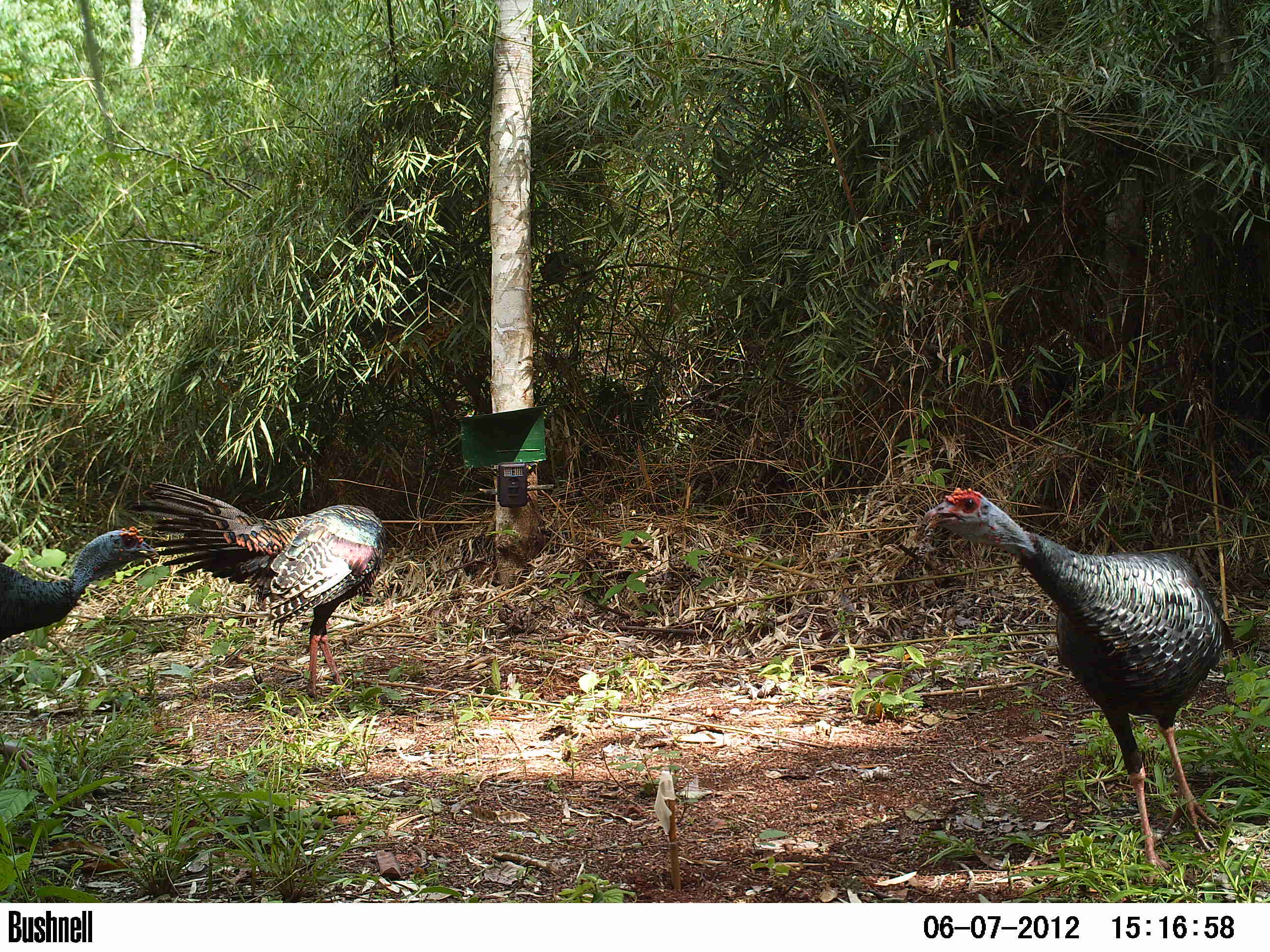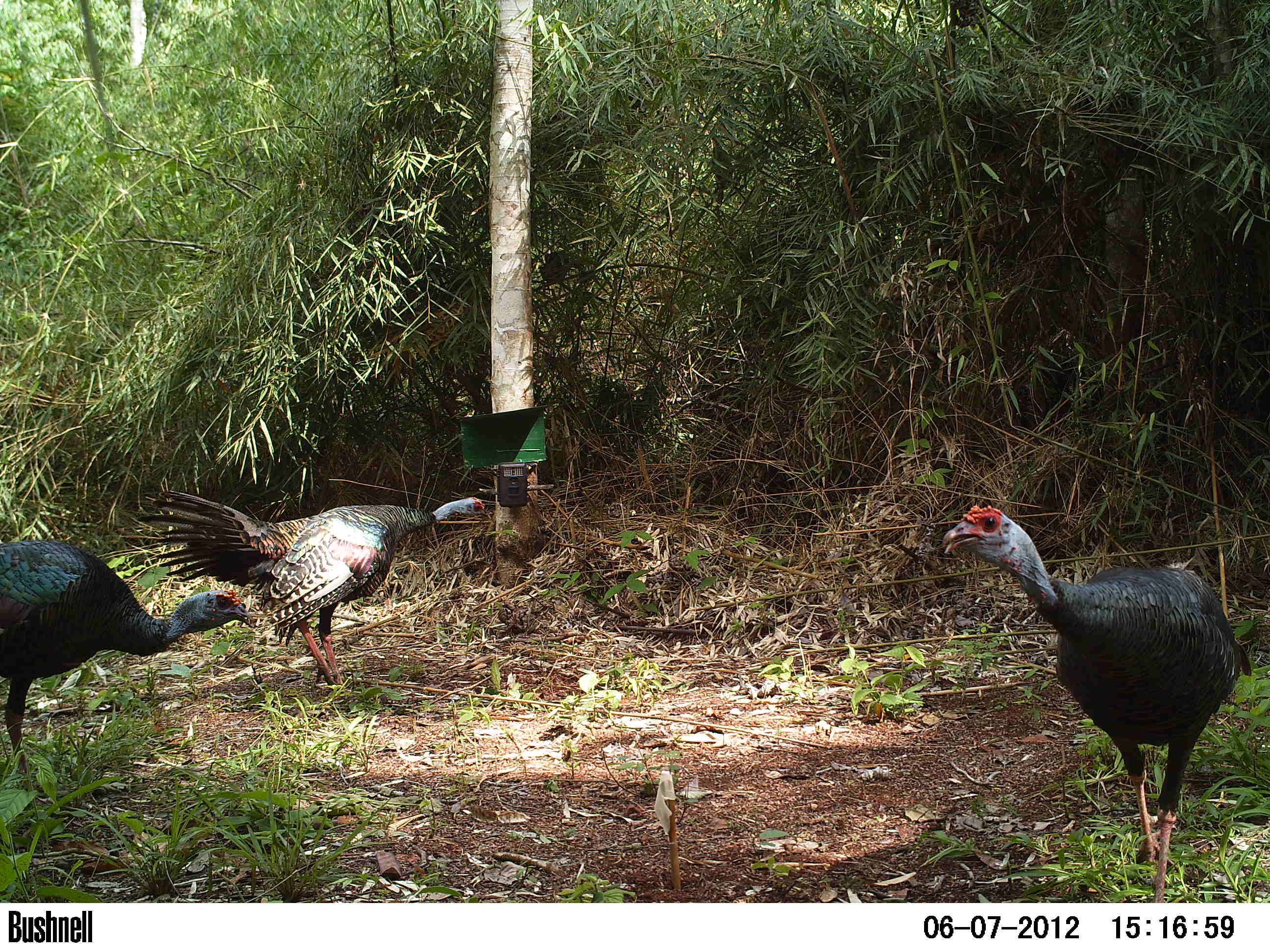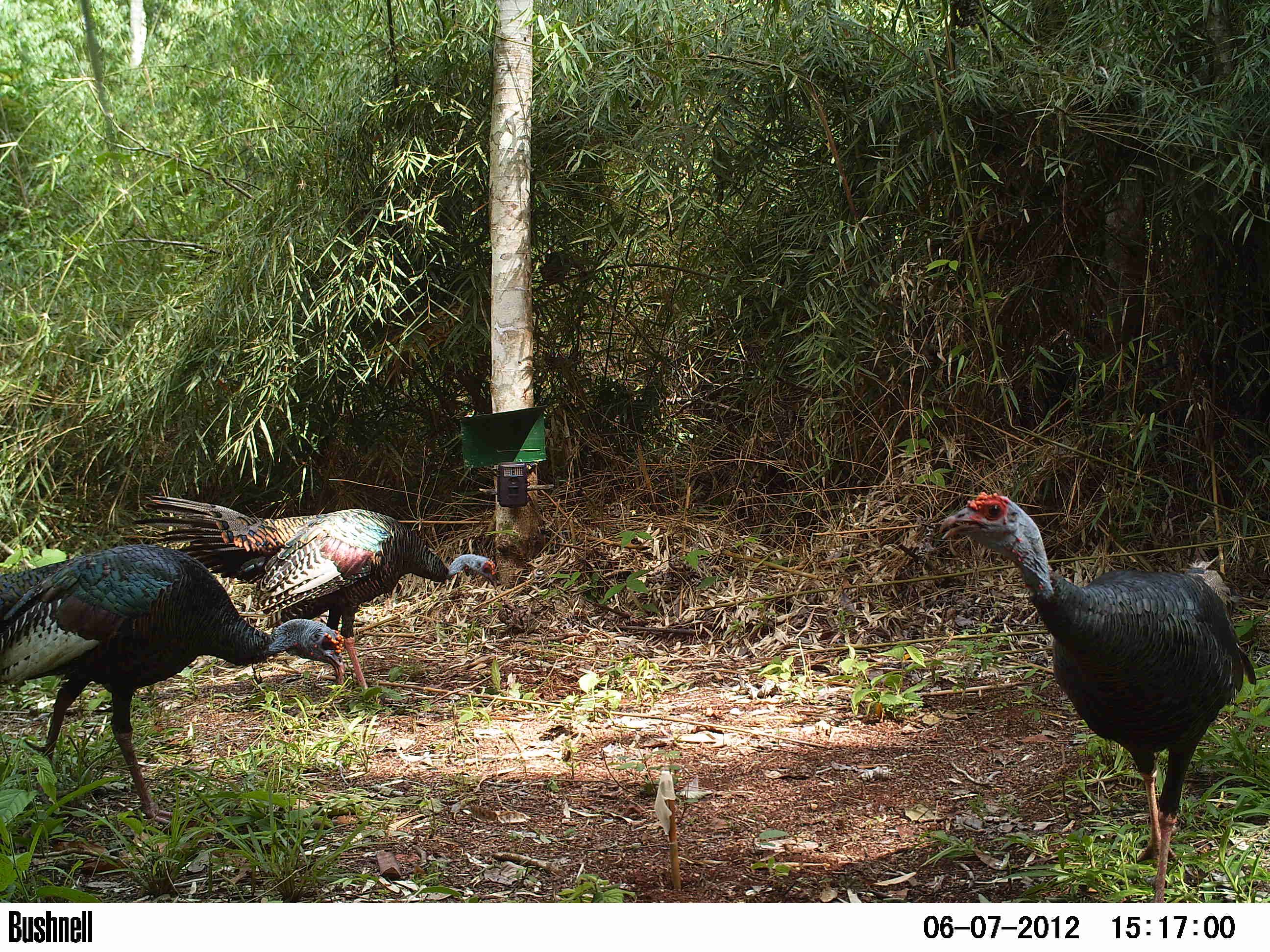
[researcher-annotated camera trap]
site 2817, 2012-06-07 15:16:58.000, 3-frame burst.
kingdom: Animalia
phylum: Chordata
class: Aves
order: Galliformes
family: Phasianidae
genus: Meleagris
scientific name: Meleagris ocellata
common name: ocellated turkey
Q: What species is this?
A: Meleagris ocellata (ocellated turkey).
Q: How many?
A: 3.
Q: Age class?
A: Adult.